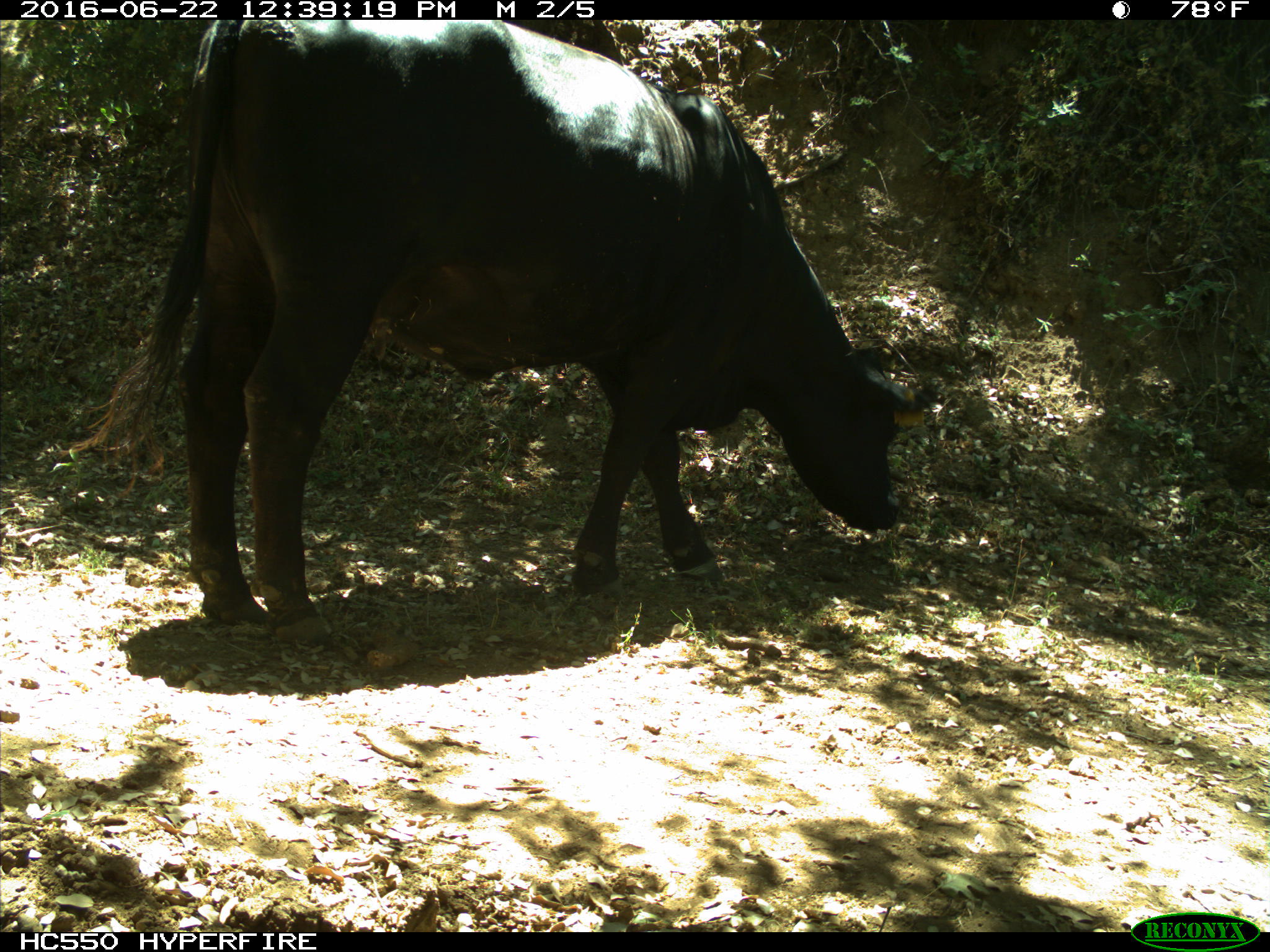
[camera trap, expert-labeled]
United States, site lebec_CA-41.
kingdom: Animalia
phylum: Chordata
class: Mammalia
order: Artiodactyla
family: Bovidae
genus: Bos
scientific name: Bos taurus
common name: domestic cow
Bos taurus (domestic cow).